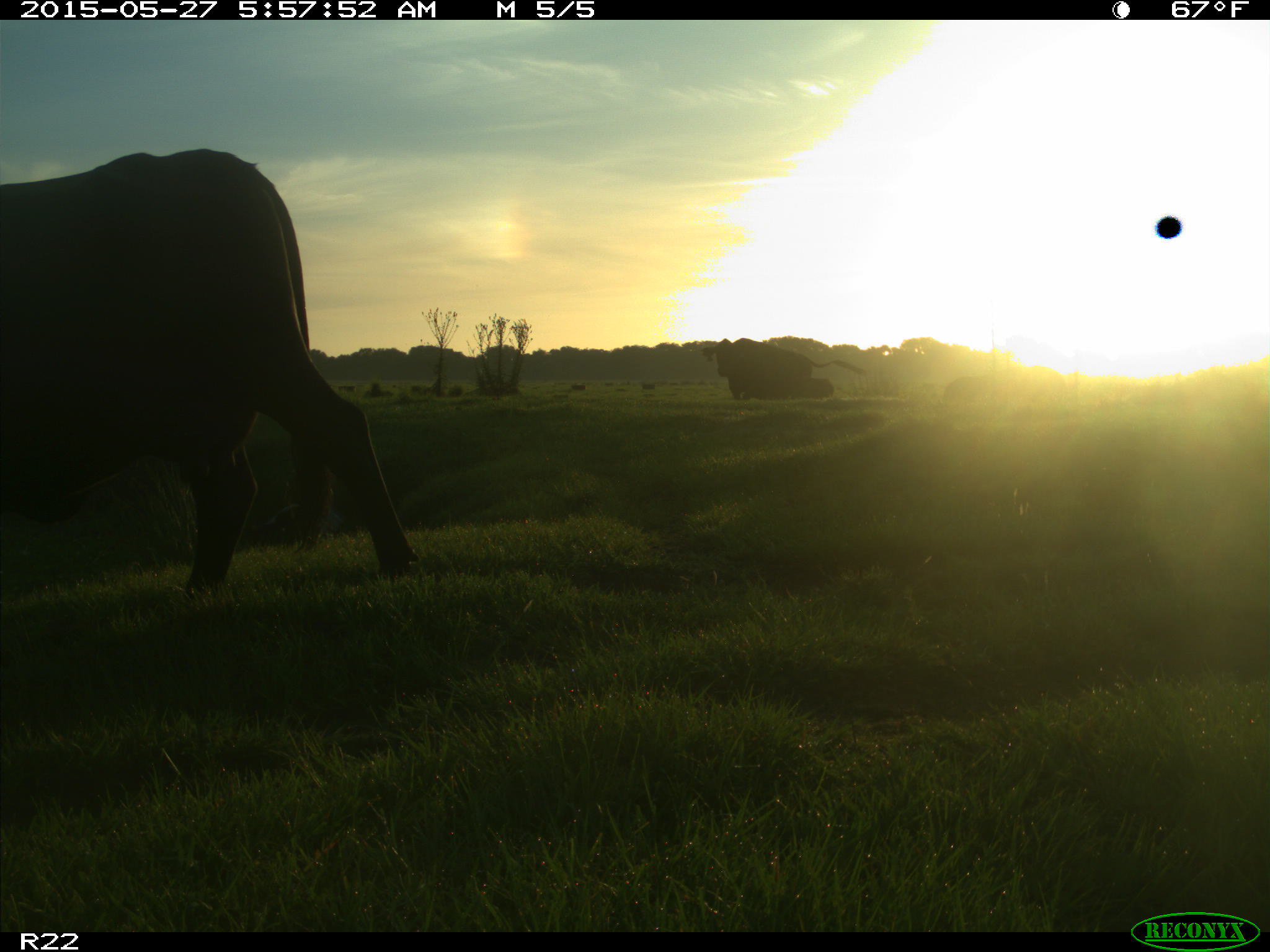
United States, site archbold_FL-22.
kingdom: Animalia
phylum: Chordata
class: Mammalia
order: Artiodactyla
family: Bovidae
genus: Bos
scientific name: Bos taurus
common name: domestic cow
Bos taurus (domestic cow).